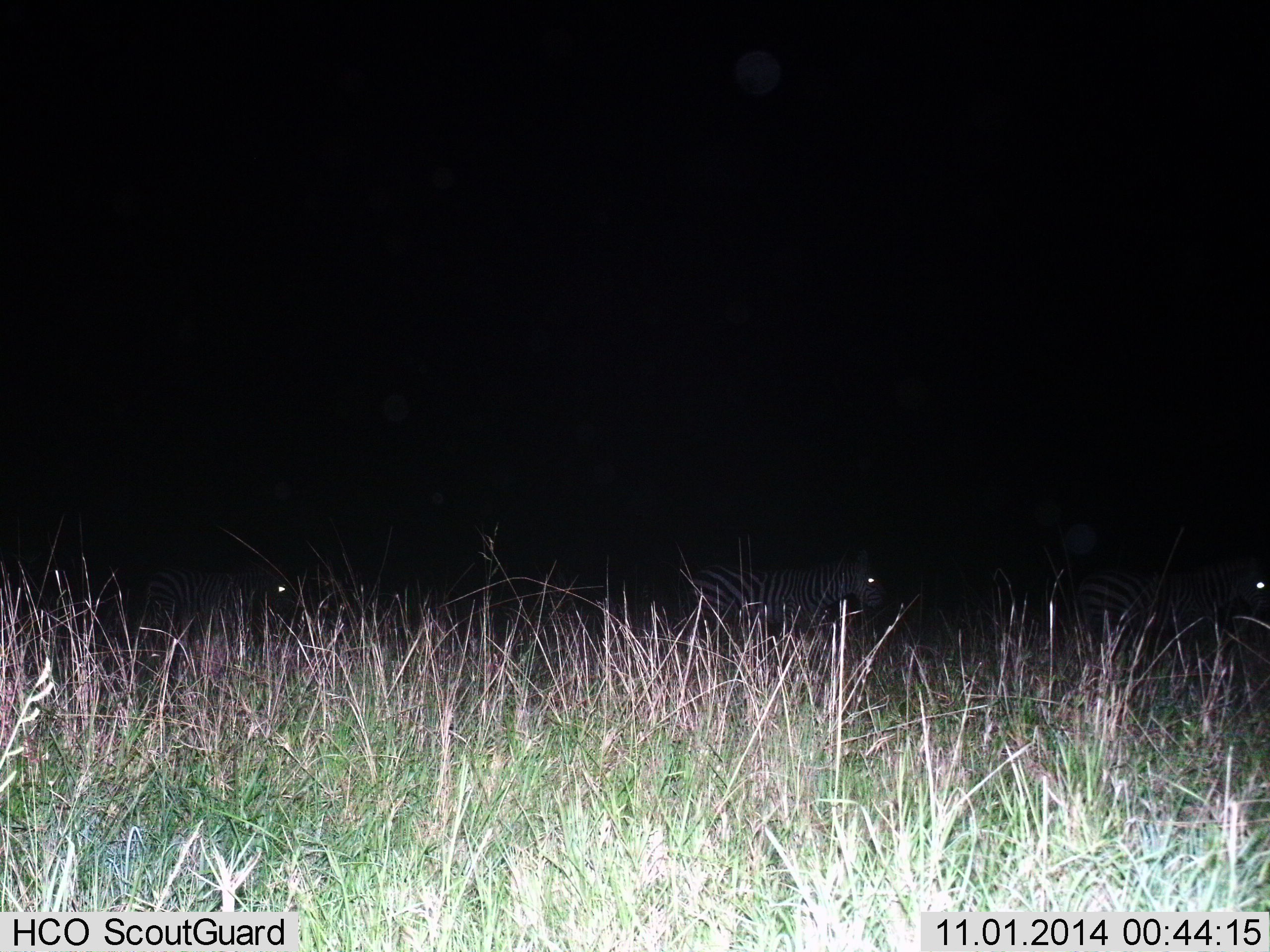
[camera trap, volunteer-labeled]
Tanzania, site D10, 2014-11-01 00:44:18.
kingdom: Animalia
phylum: Chordata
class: Mammalia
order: Perissodactyla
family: Equidae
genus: Equus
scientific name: Equus quagga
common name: plains zebra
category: zebra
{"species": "zebra (plains zebra) (Equus quagga)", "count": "3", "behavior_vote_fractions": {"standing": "30%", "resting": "0%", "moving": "60%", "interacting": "0%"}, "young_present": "0%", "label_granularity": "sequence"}